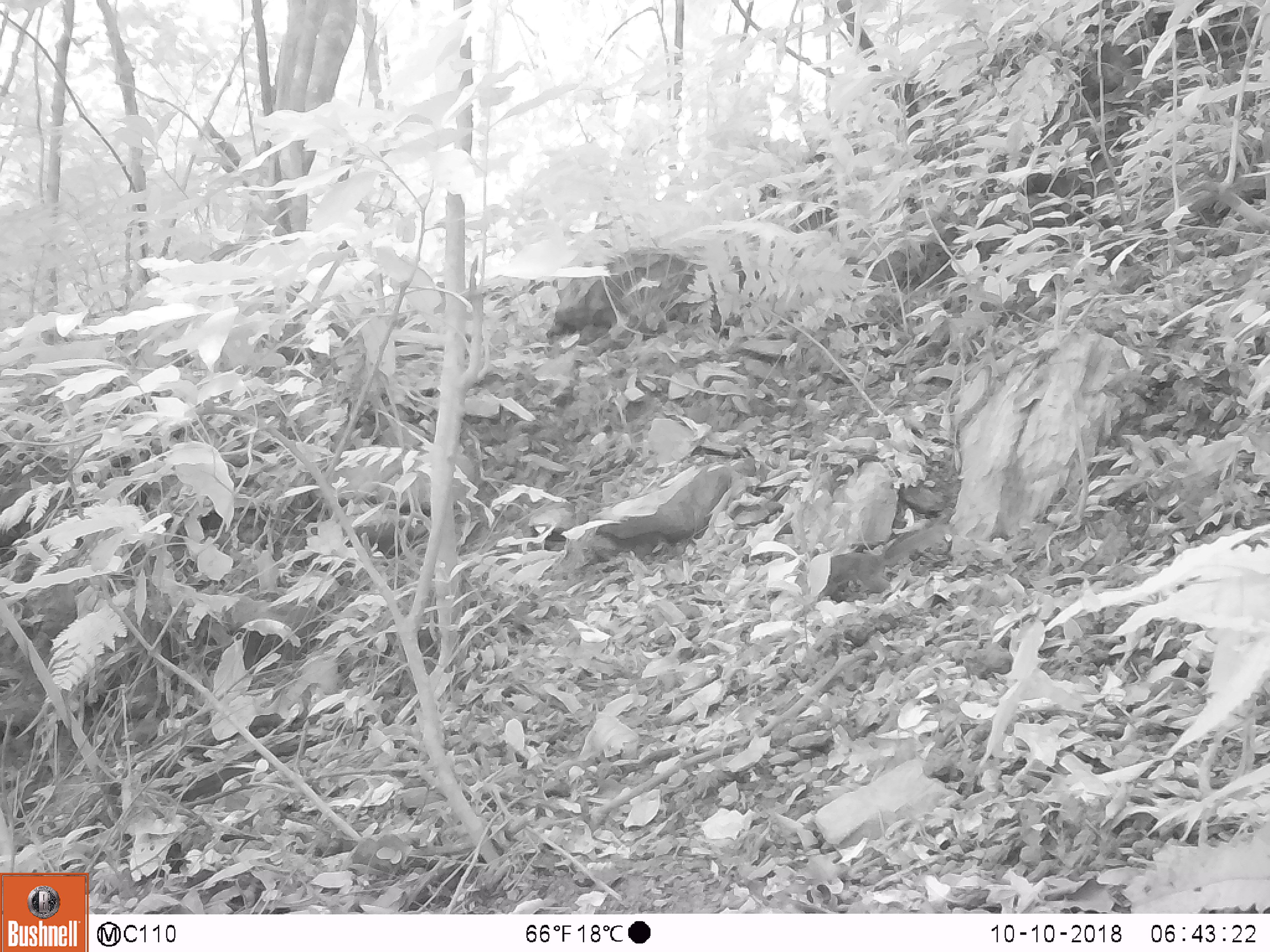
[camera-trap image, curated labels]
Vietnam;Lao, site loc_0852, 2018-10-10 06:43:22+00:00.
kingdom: Animalia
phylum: Chordata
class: Mammalia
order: Rodentia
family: Sciuridae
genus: Dremomys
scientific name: Dremomys rufigenis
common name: red-cheeked squirrel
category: red cheeked squirrel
Red cheeked squirrel (red-cheeked squirrel) (Dremomys rufigenis). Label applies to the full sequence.